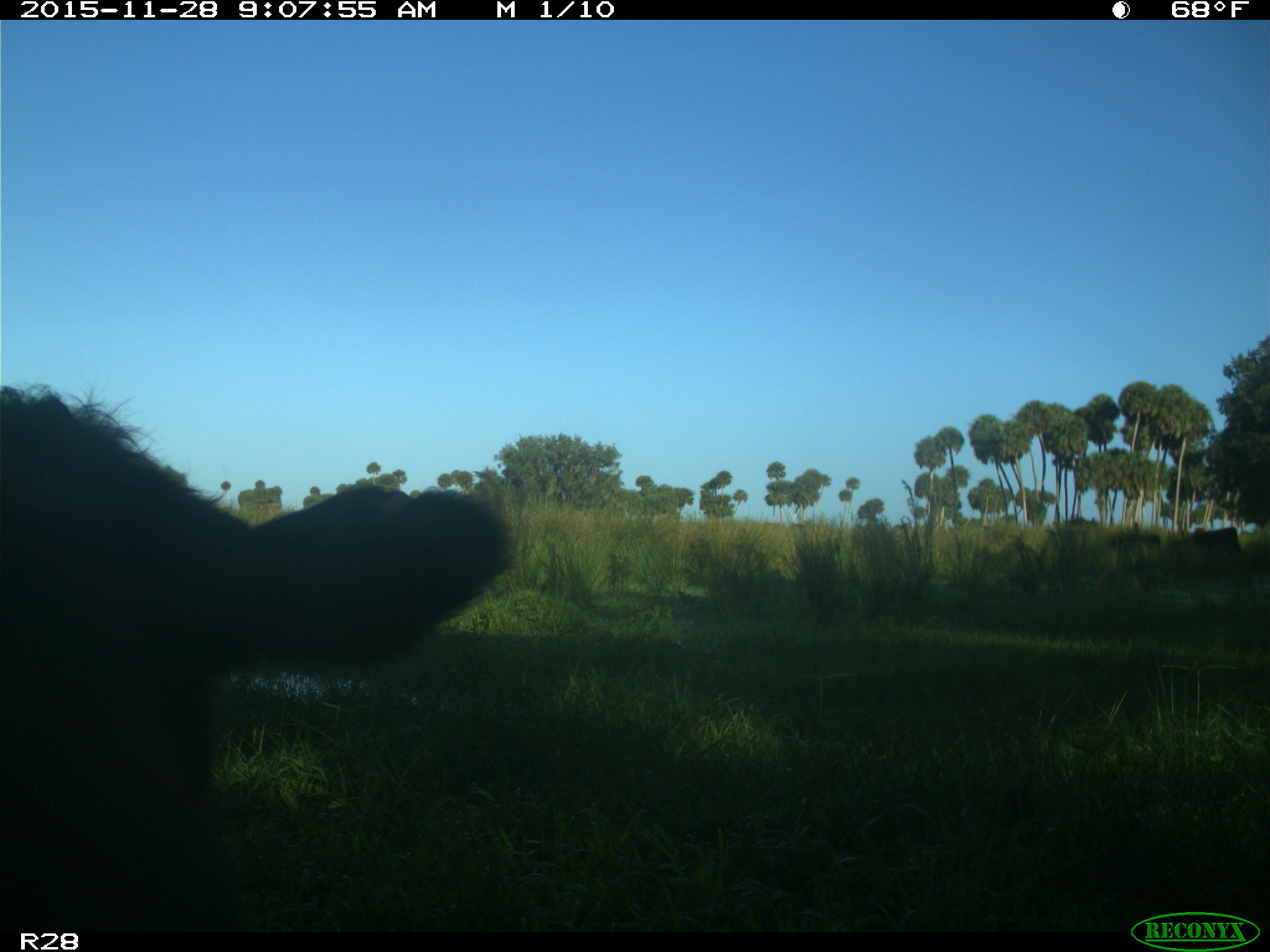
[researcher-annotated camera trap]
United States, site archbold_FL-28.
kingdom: Animalia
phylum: Chordata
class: Mammalia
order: Artiodactyla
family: Bovidae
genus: Bos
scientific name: Bos taurus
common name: domestic cow